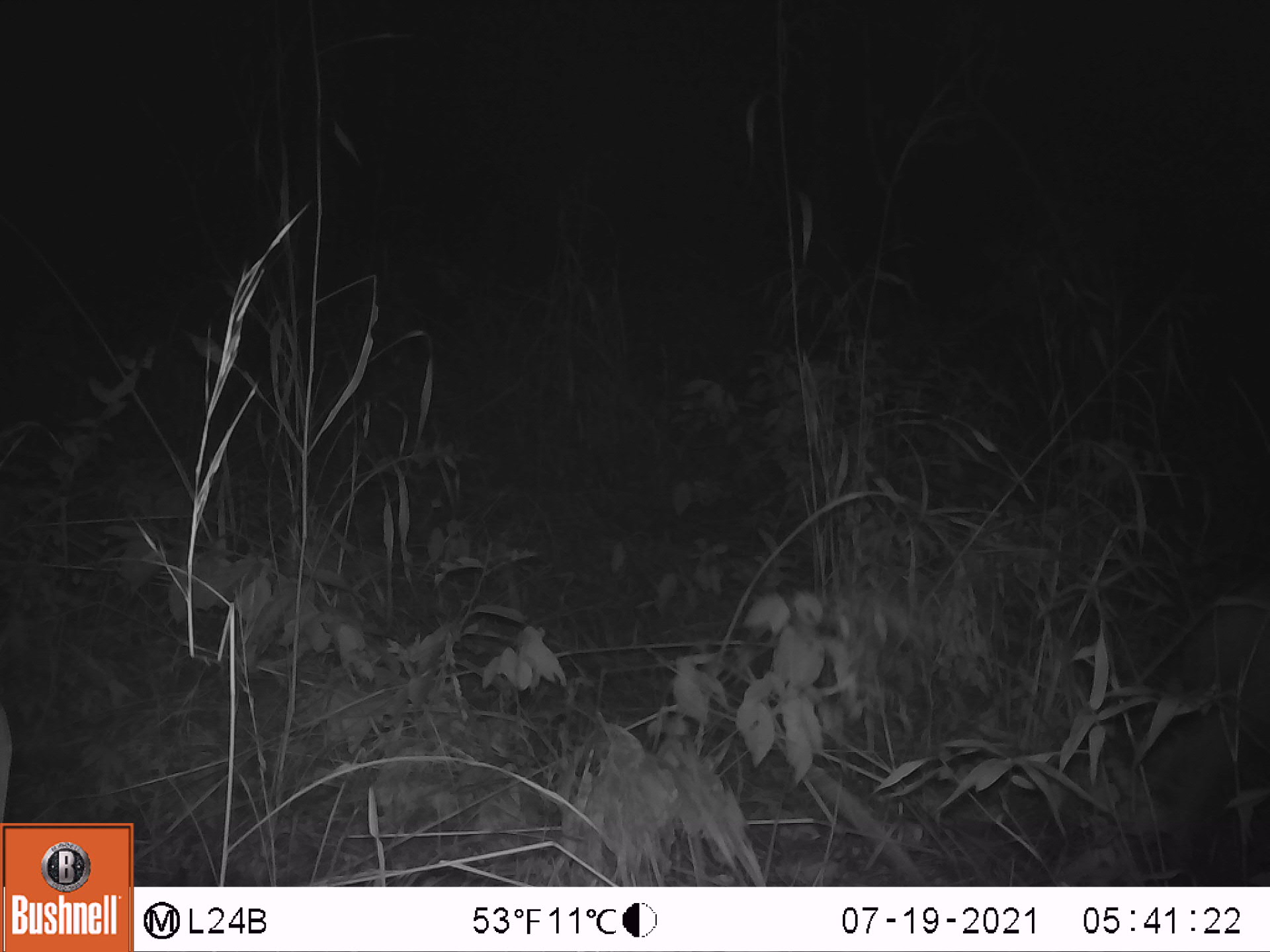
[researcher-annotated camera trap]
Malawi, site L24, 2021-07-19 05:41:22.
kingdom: Animalia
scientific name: Animalia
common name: other animal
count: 1